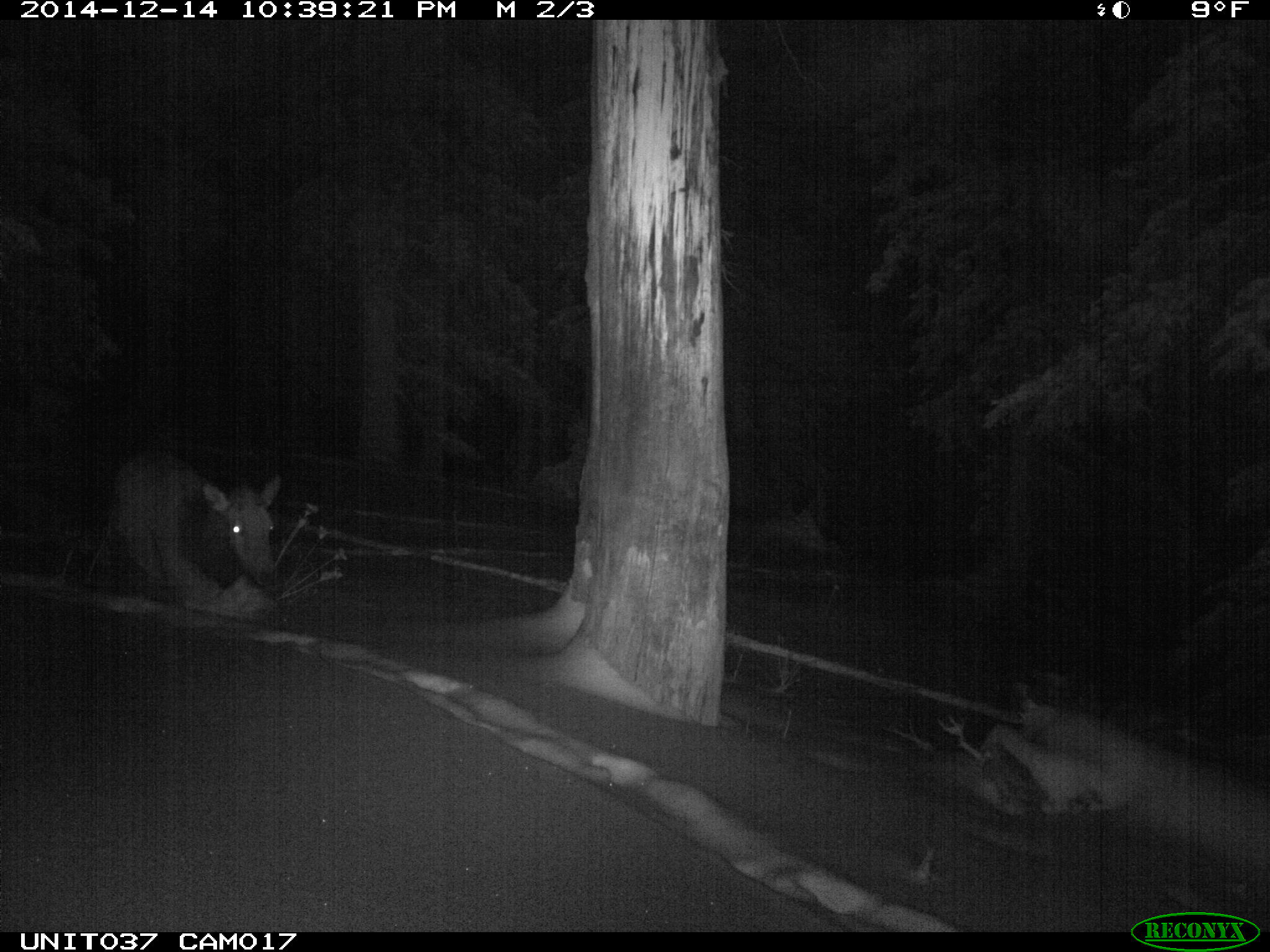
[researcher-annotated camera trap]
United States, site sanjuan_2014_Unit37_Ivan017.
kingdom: Animalia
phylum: Chordata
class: Mammalia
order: Artiodactyla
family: Cervidae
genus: Cervus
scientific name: Cervus elaphus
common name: red deer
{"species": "Cervus elaphus (red deer)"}